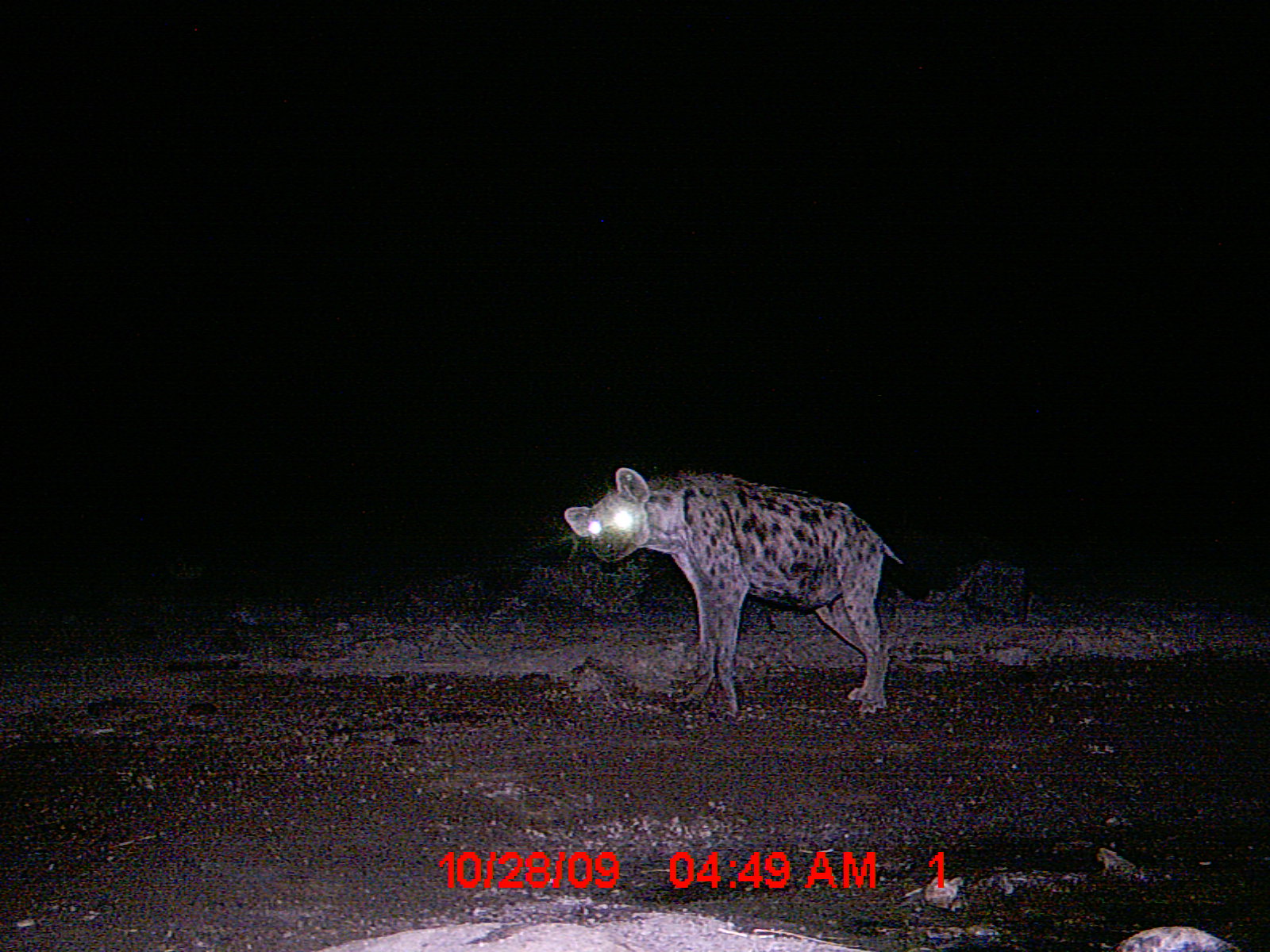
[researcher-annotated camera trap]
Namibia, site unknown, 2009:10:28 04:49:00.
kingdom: Animalia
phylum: Chordata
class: Mammalia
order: Carnivora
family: Hyaenidae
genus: Crocuta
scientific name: Crocuta crocuta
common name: spotted hyena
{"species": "Crocuta crocuta (spotted hyena)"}